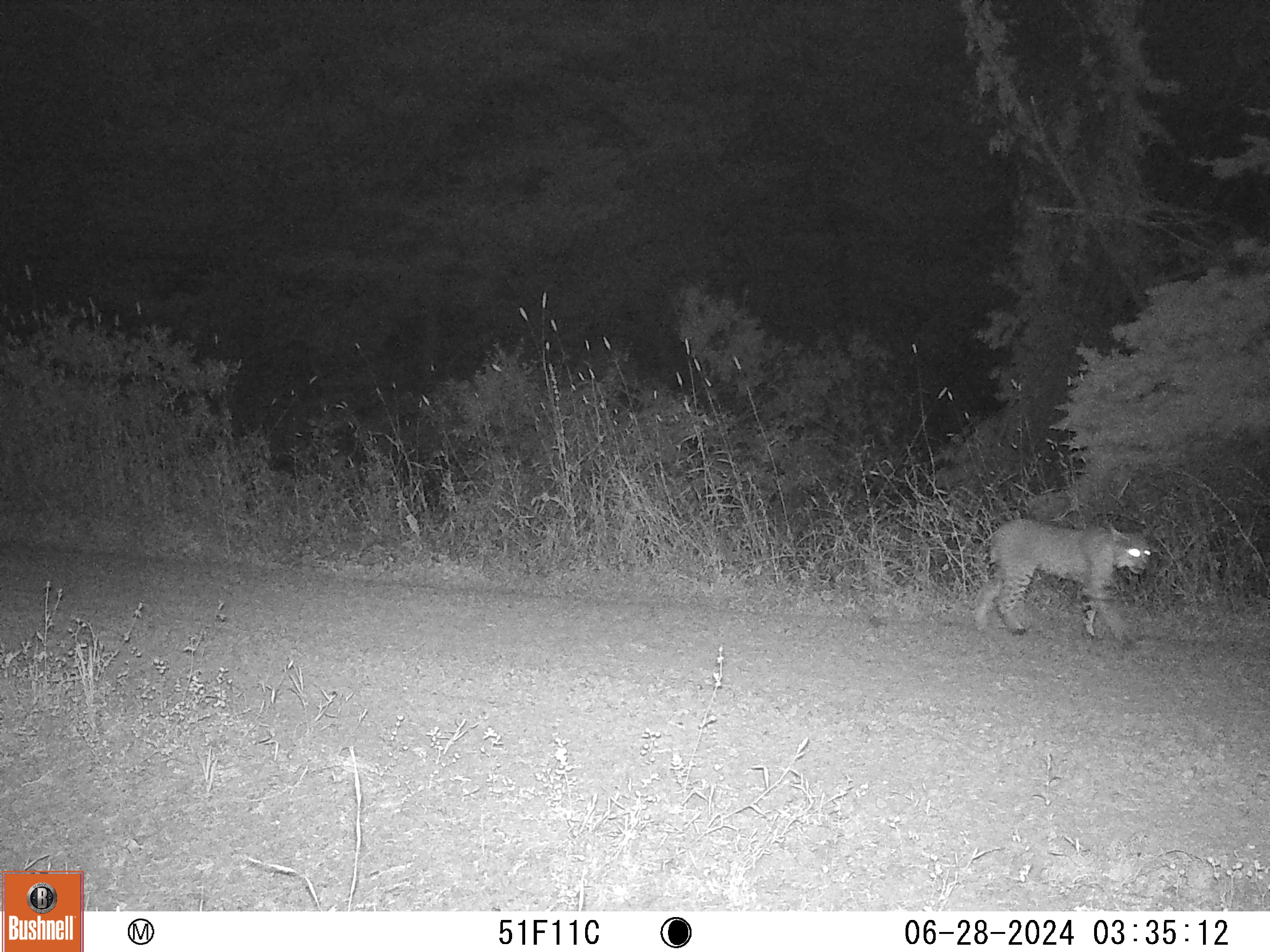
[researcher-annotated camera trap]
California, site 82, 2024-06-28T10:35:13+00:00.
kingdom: Animalia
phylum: Chordata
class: Mammalia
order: Carnivora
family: Felidae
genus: Lynx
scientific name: Lynx rufus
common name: bobcat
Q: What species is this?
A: Bobcat (Lynx rufus).